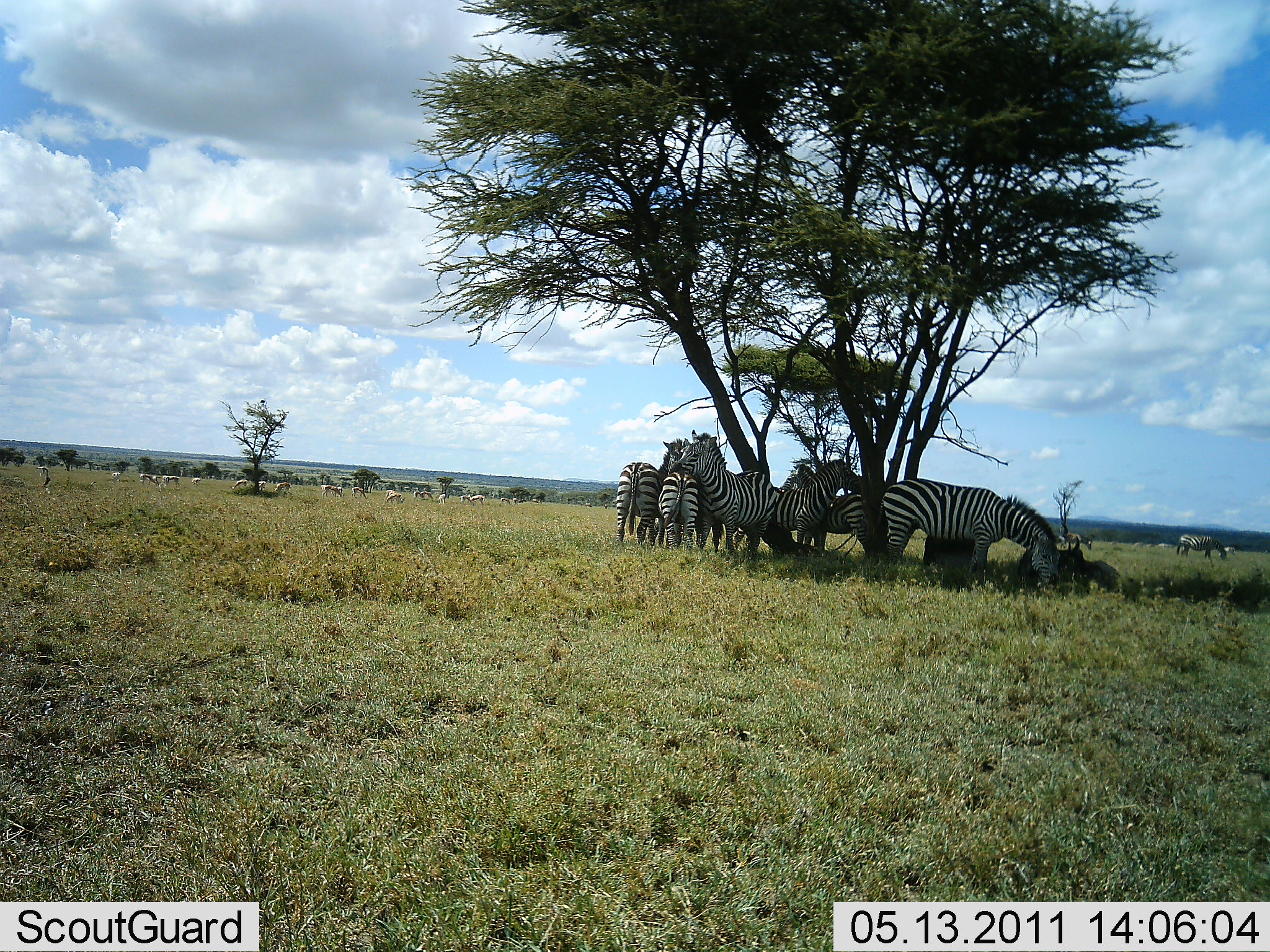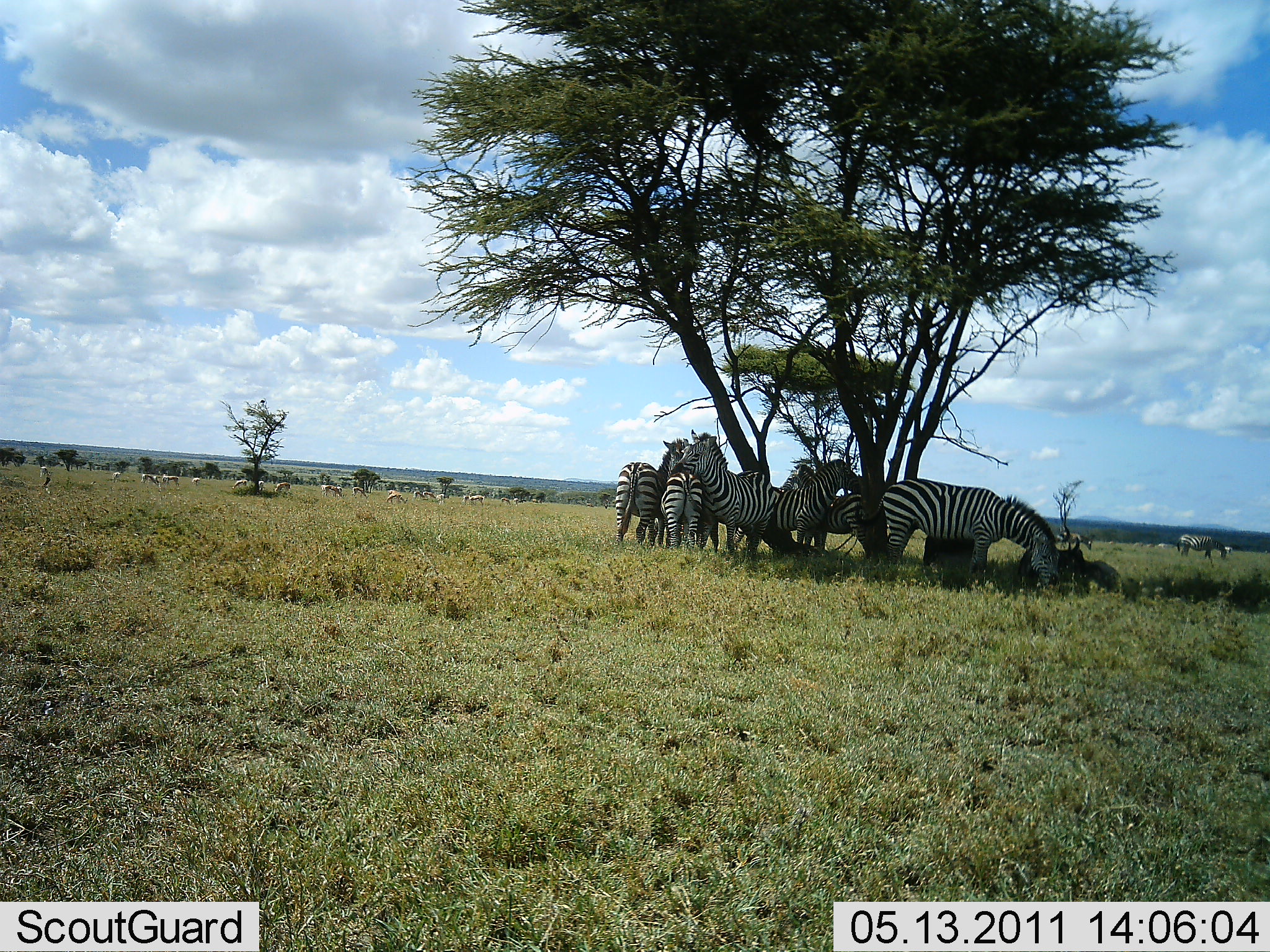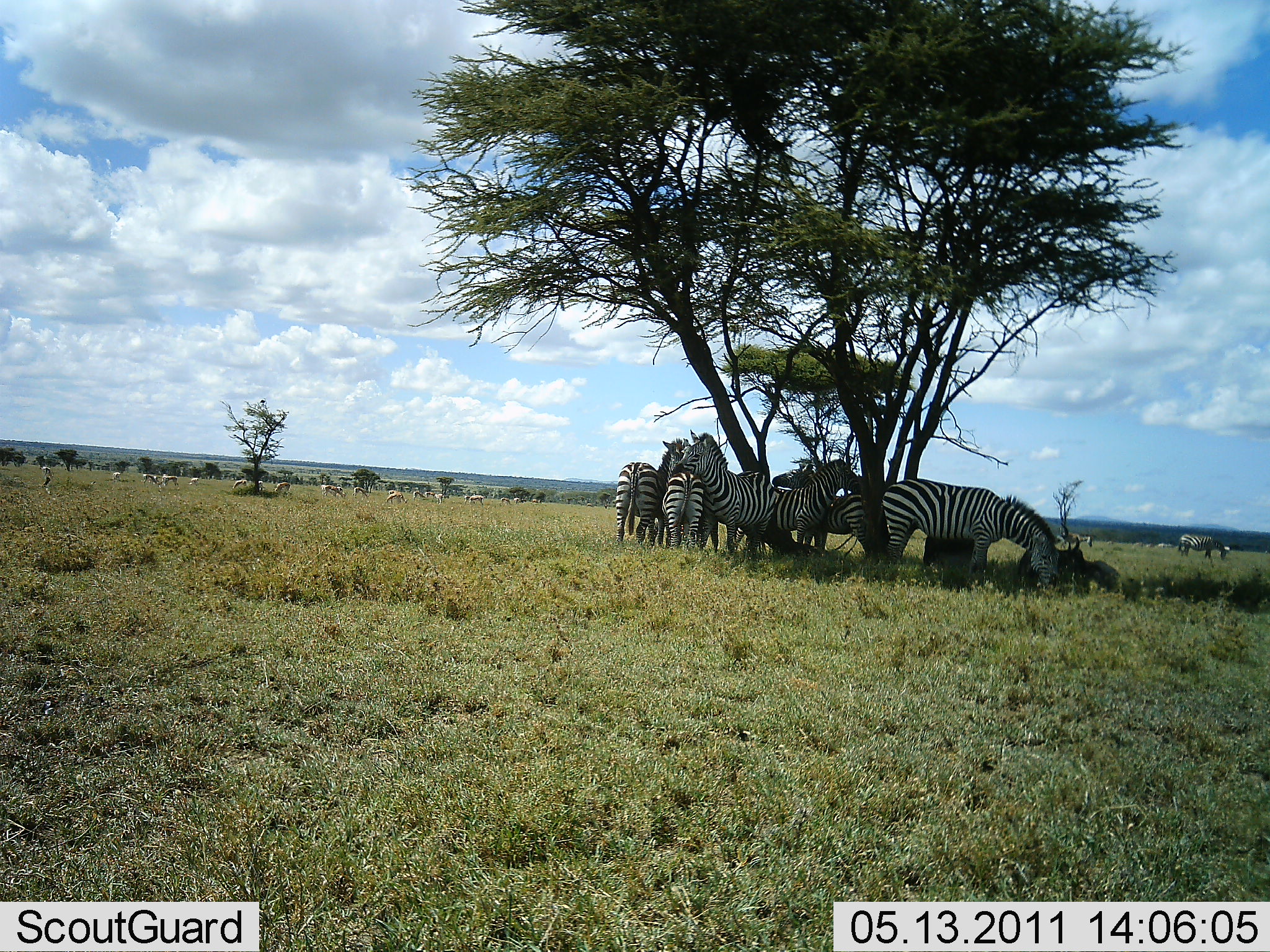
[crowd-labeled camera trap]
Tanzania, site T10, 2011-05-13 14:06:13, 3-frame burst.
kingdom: Animalia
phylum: Chordata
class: Mammalia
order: Perissodactyla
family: Equidae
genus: Equus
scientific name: Equus quagga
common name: plains zebra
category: zebra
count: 7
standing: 67%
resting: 67%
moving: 8%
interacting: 33%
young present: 0%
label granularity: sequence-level